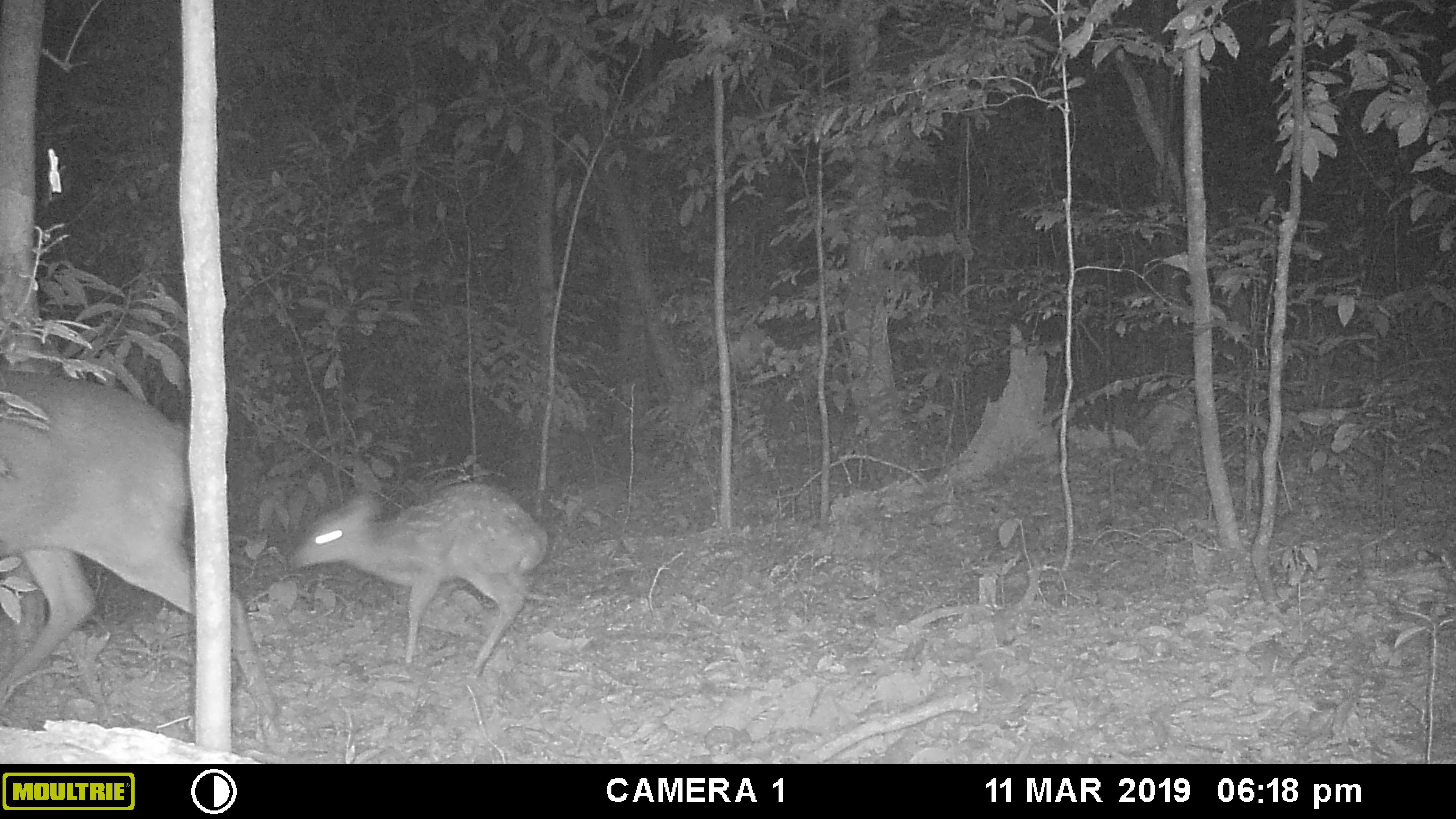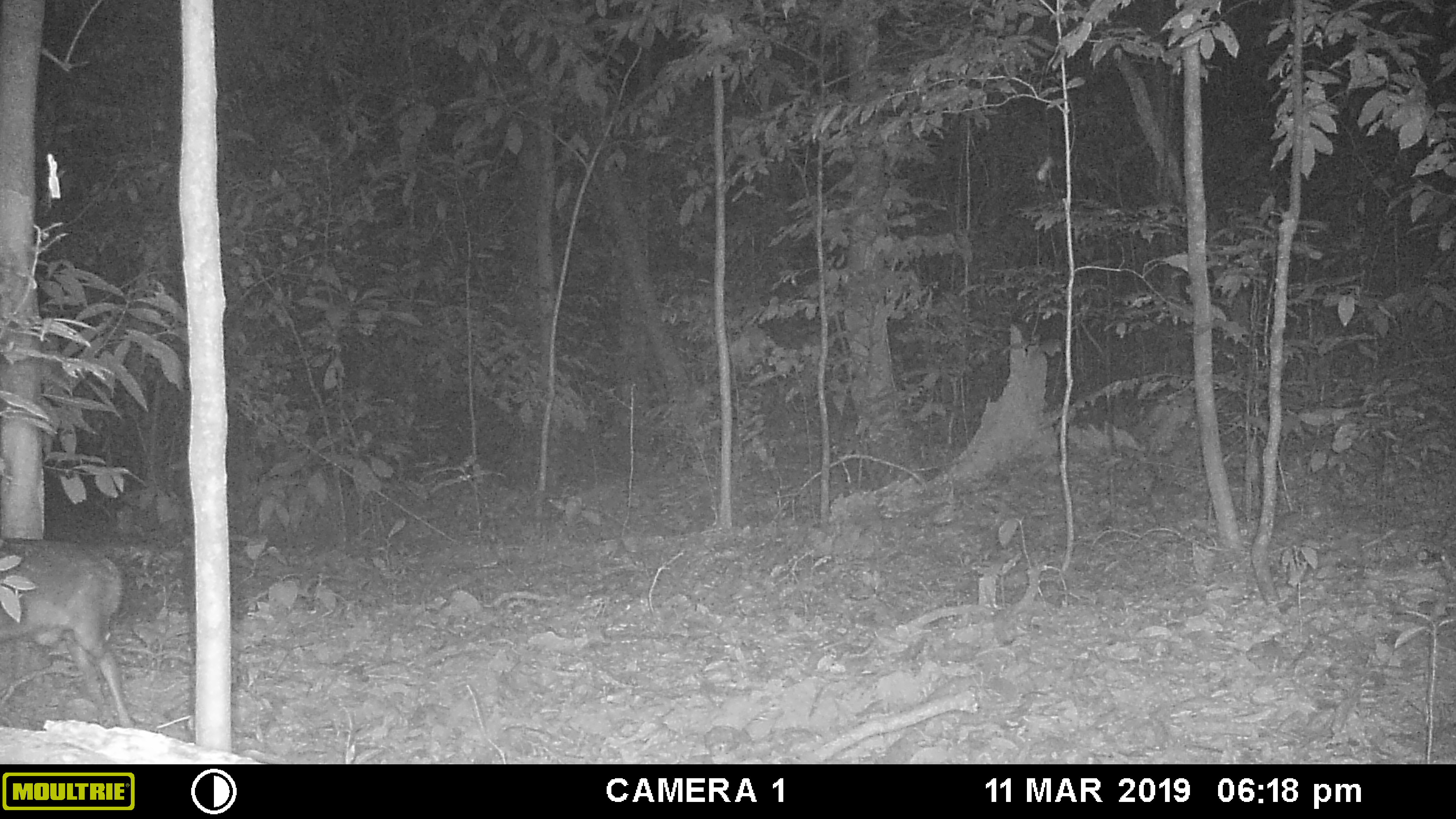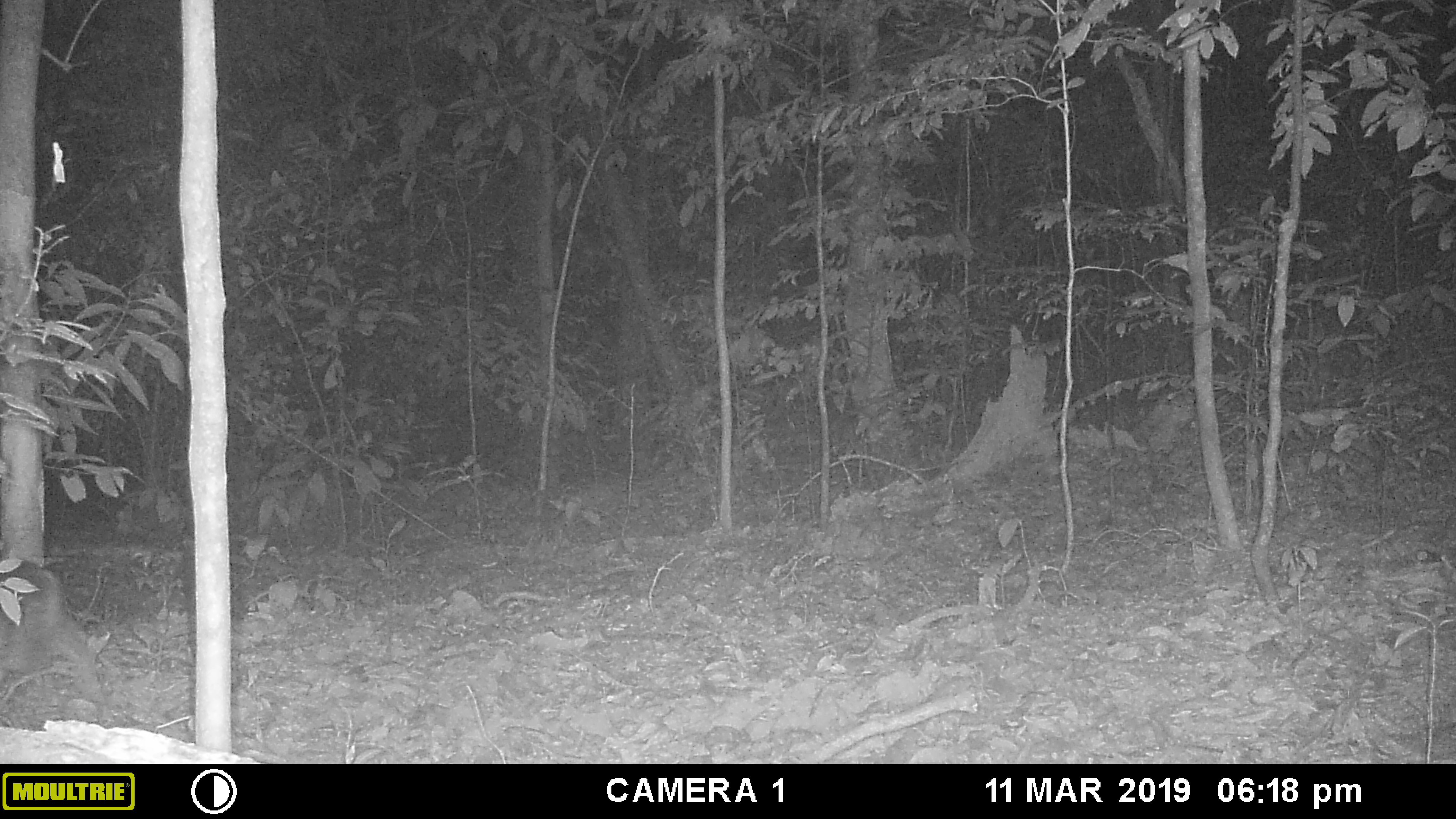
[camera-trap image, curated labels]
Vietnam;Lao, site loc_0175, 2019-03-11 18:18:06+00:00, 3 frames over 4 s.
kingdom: Animalia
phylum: Chordata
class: Mammalia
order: Artiodactyla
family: Cervidae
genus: Muntiacus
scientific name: Muntiacus vuquangensis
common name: large-antlered muntjac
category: large antlered muntjac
Large antlered muntjac (large-antlered muntjac) (Muntiacus vuquangensis). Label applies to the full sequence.